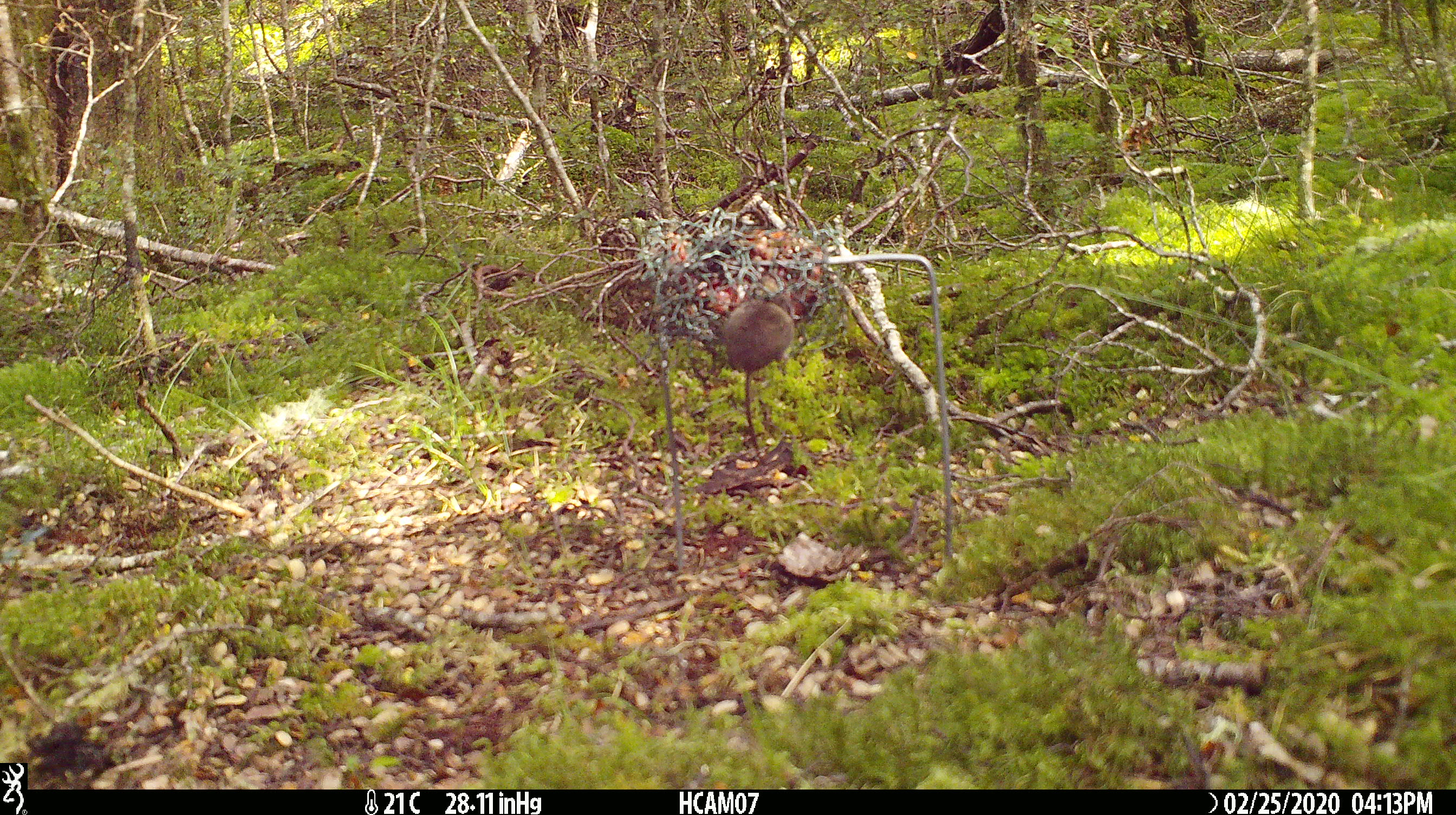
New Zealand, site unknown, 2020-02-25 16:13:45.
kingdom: Animalia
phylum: Chordata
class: Mammalia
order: Rodentia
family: Muridae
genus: Mus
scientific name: Mus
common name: mouse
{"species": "mouse (Mus)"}